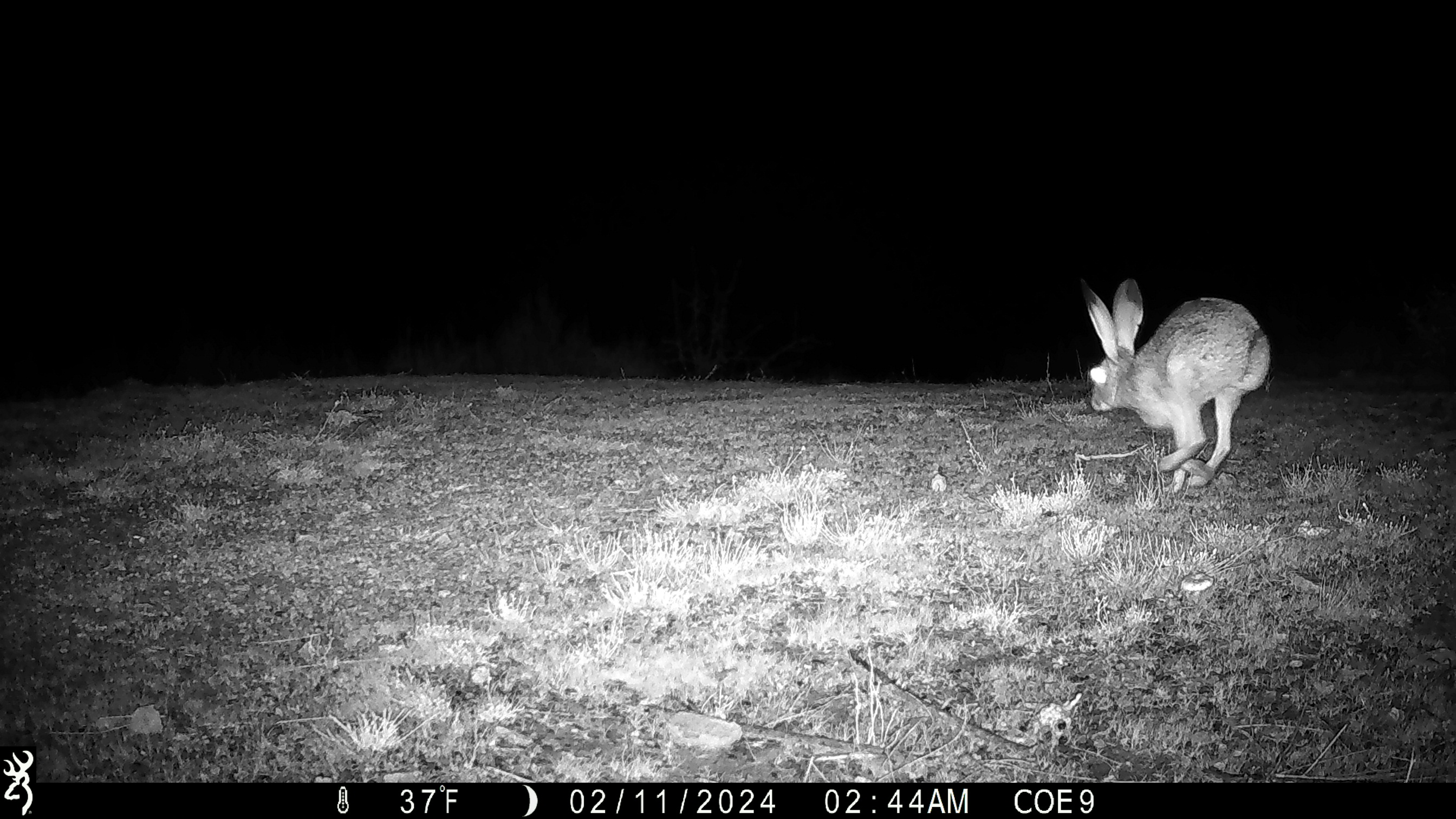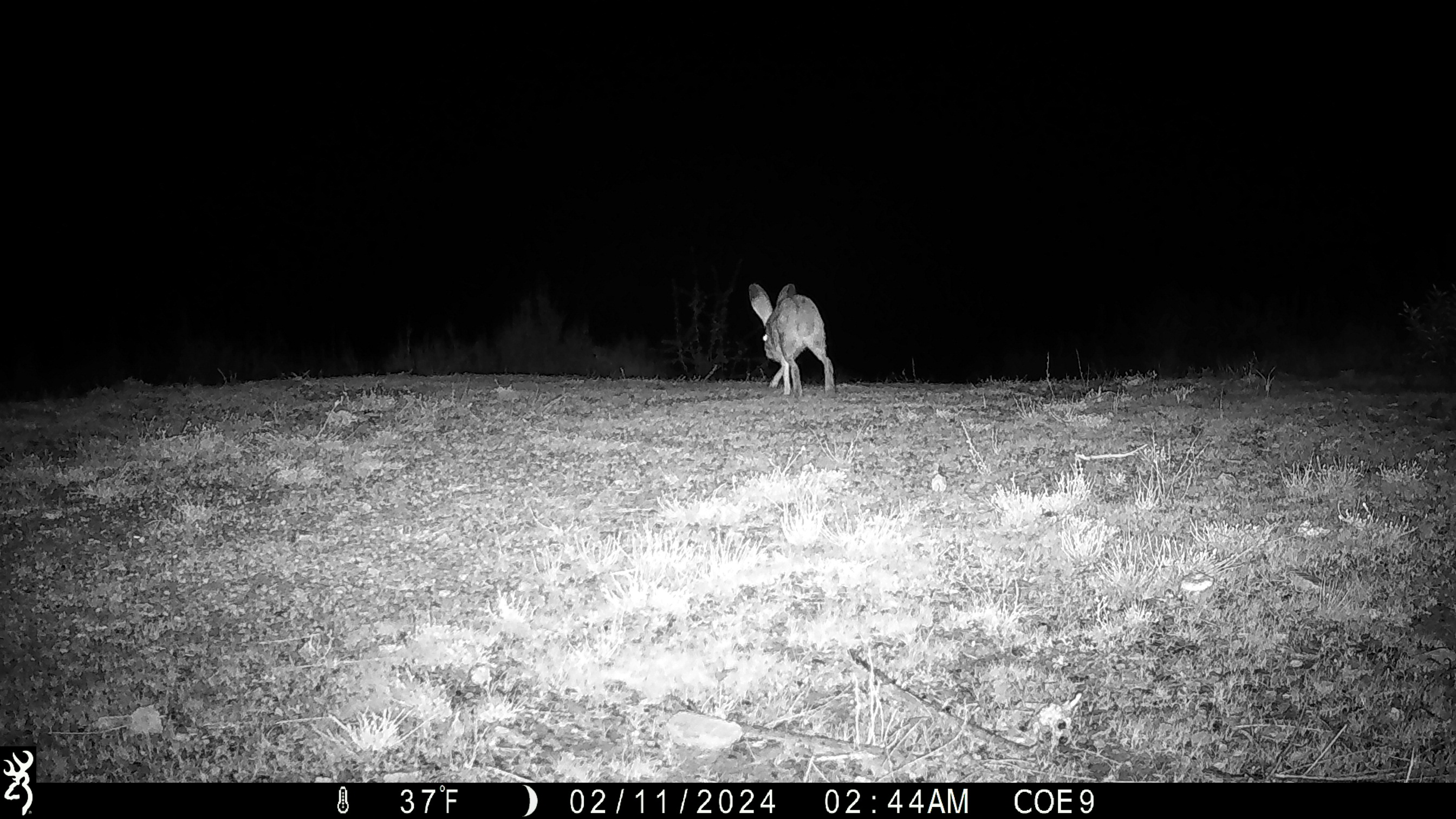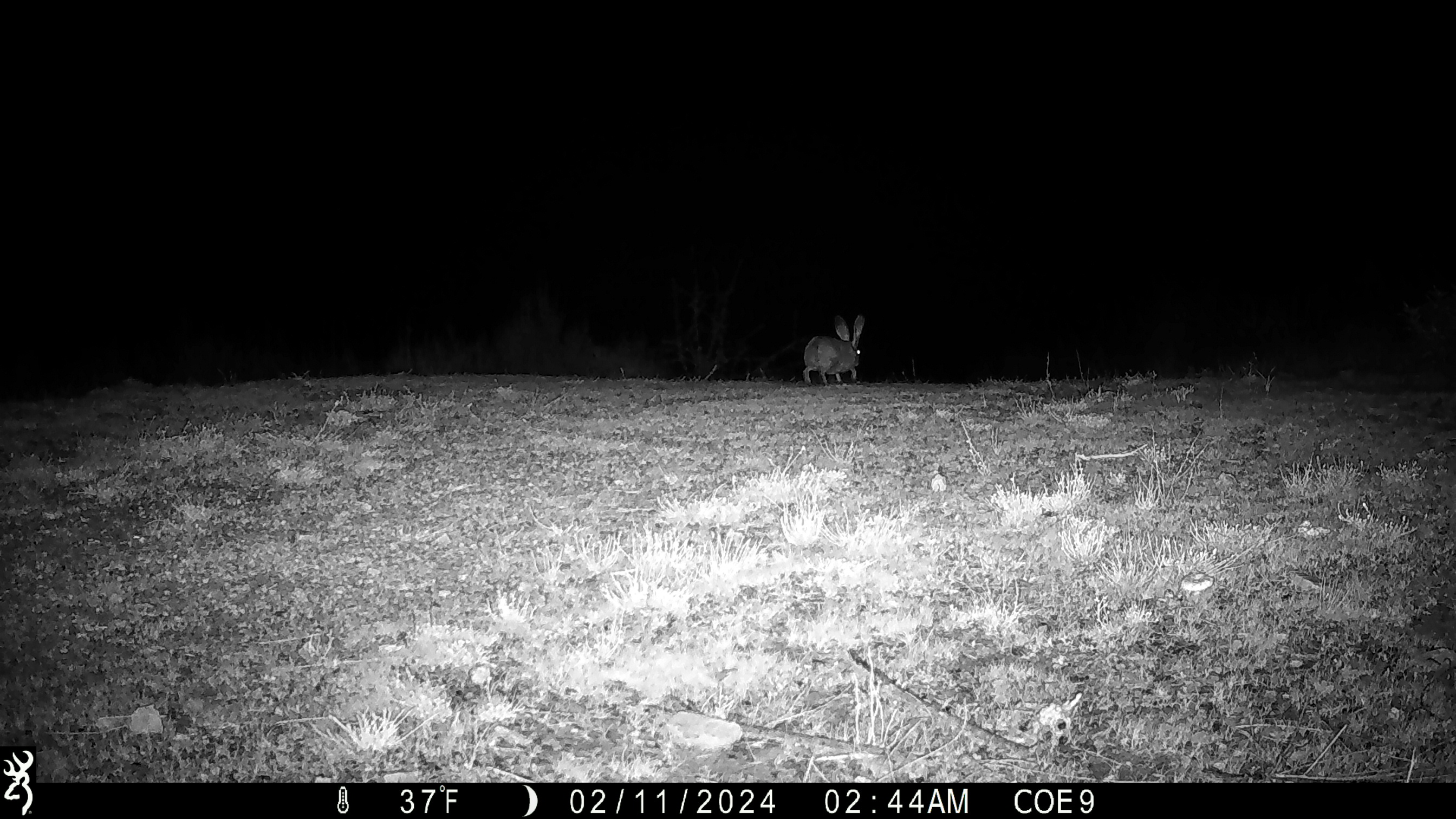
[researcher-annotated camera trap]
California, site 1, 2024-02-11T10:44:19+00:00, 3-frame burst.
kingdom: Animalia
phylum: Chordata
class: Mammalia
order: Lagomorpha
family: Leporidae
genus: Lepus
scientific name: Lepus californicus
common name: black-tailed jackrabbit